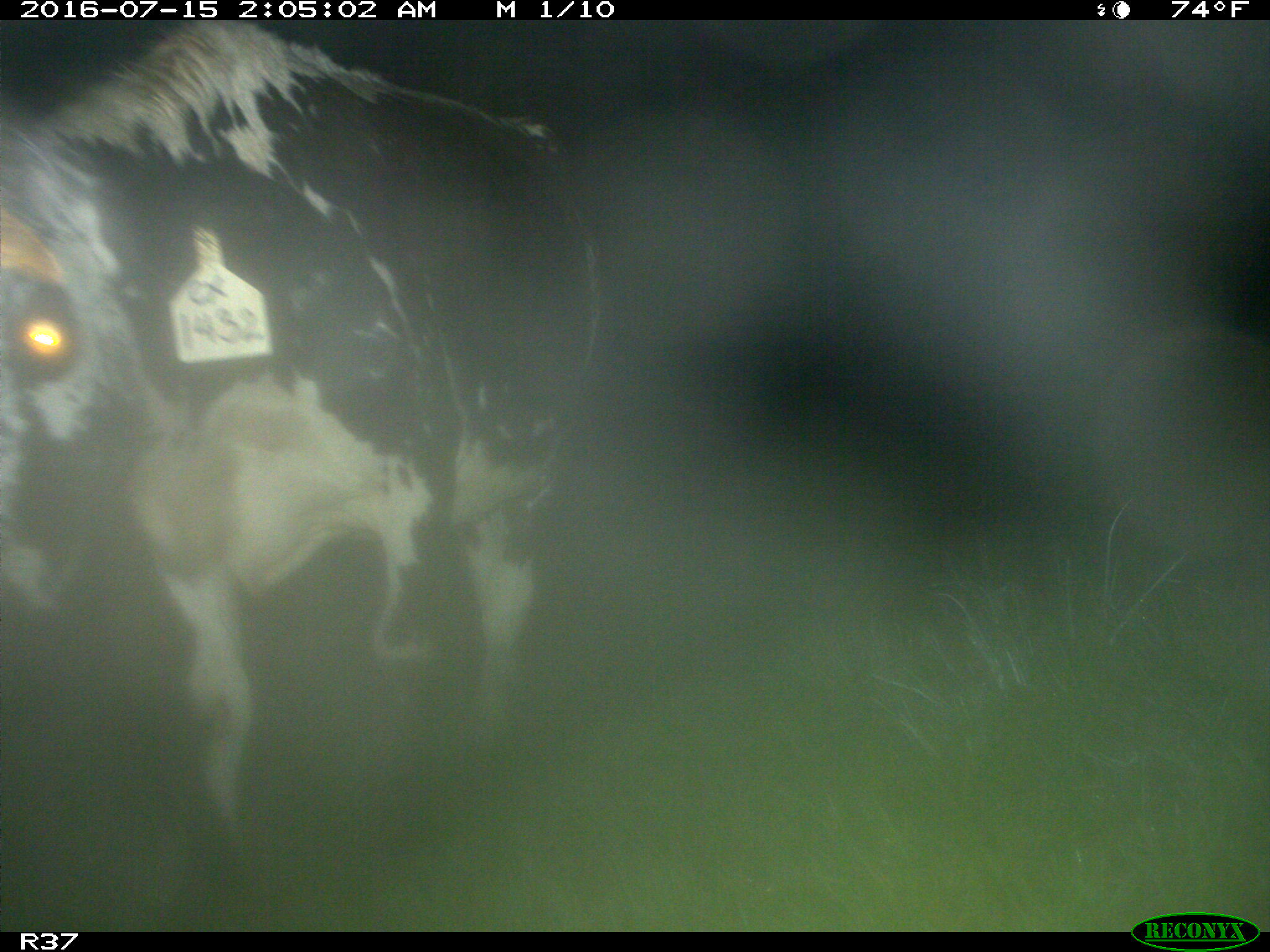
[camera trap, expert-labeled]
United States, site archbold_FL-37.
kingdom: Animalia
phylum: Chordata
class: Mammalia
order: Artiodactyla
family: Bovidae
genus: Bos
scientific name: Bos taurus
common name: domestic cow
Bos taurus (domestic cow).